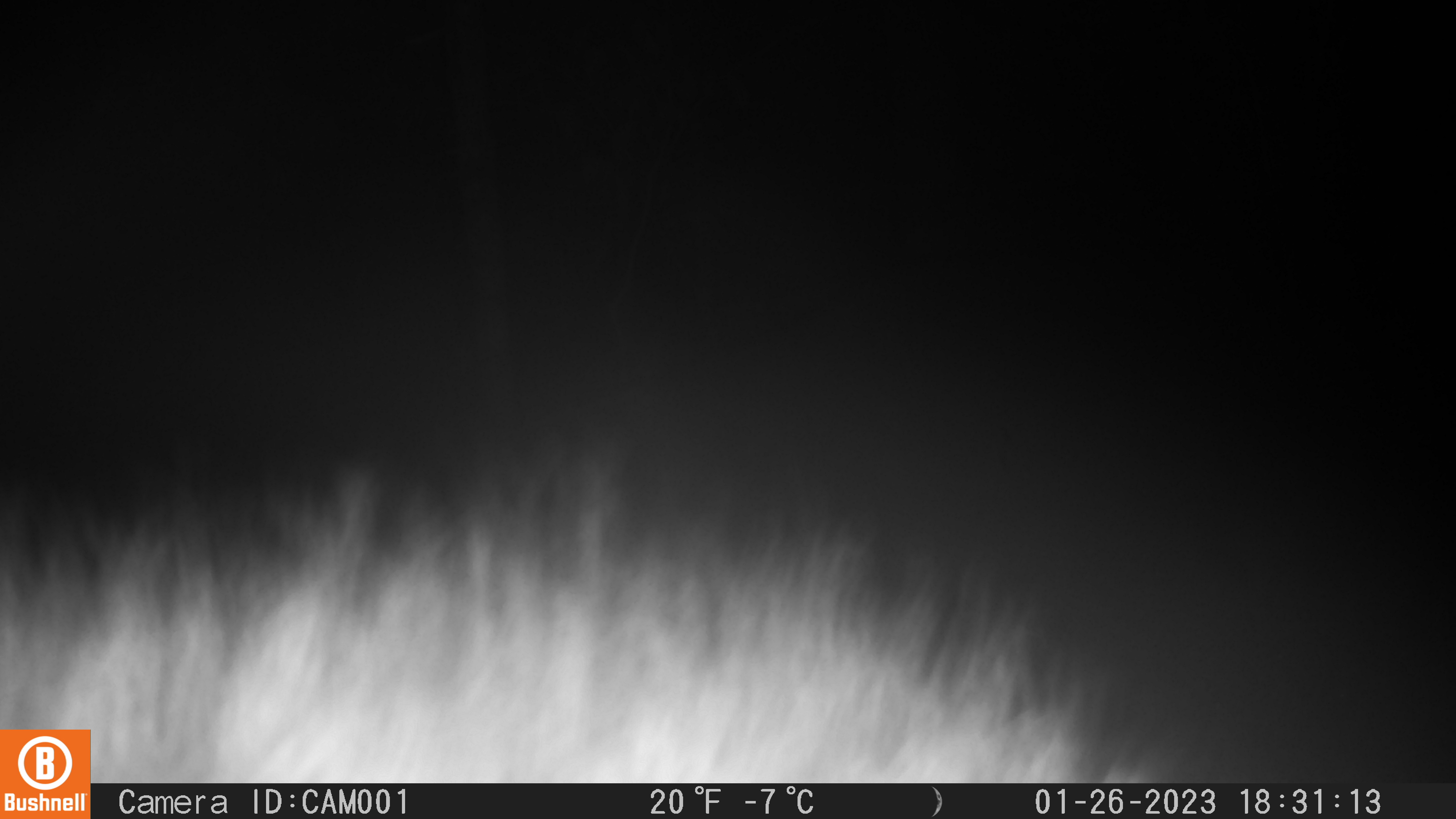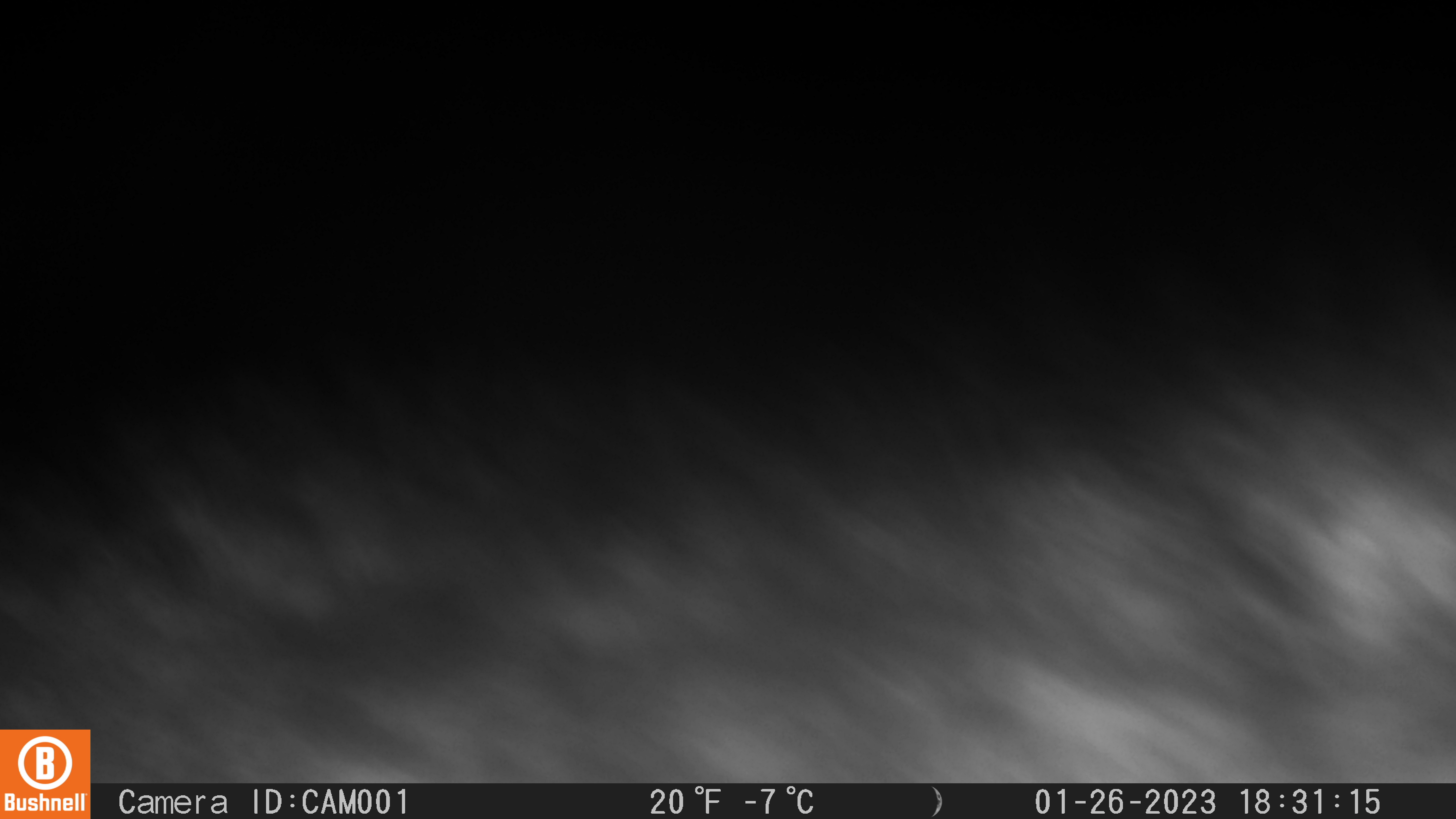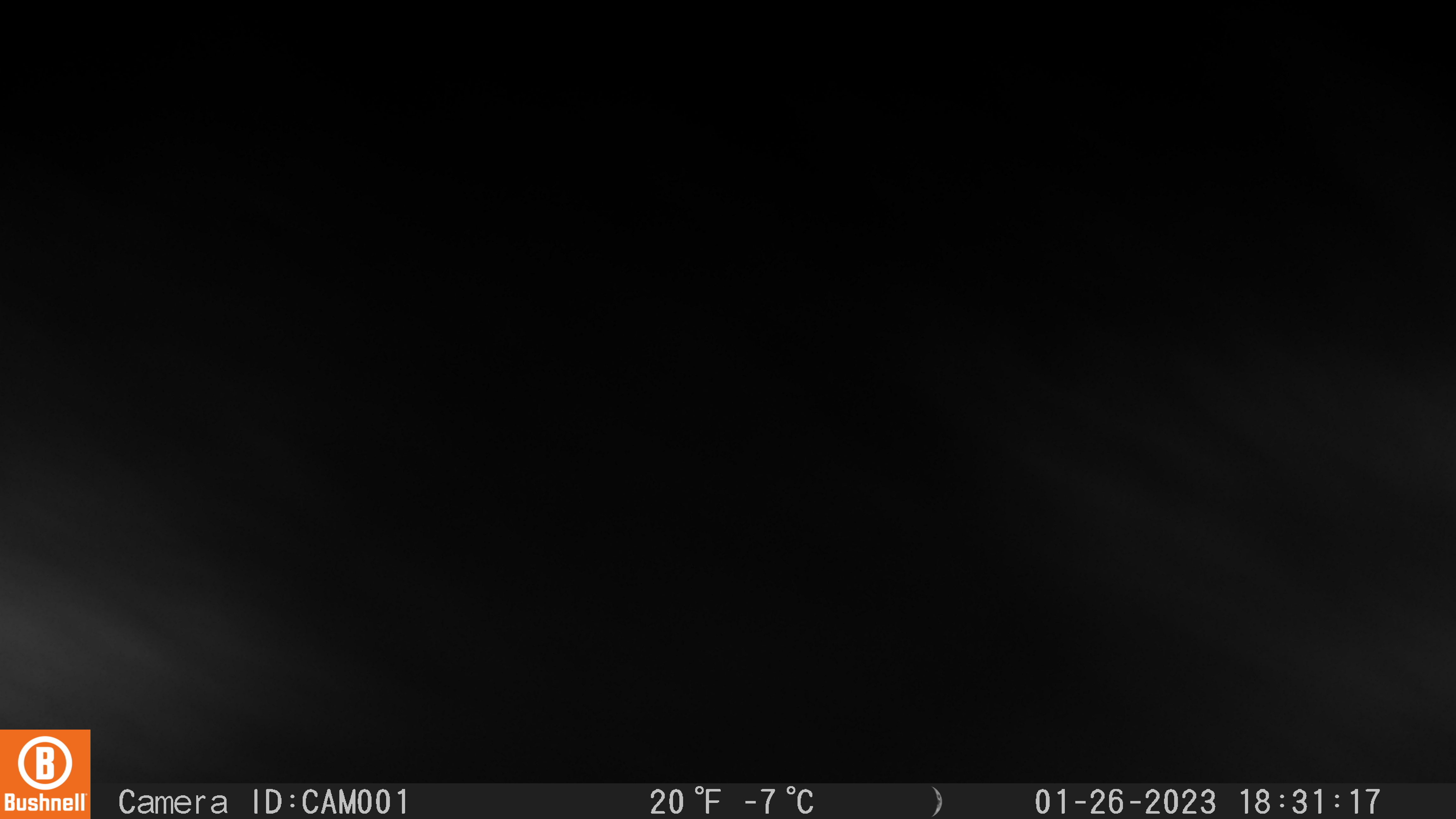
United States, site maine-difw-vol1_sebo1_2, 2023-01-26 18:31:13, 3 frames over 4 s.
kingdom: Animalia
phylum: Chordata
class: Mammalia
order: Carnivora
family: Mustelidae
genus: Pekania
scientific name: Pekania pennanti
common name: fisher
Fisher (Pekania pennanti).